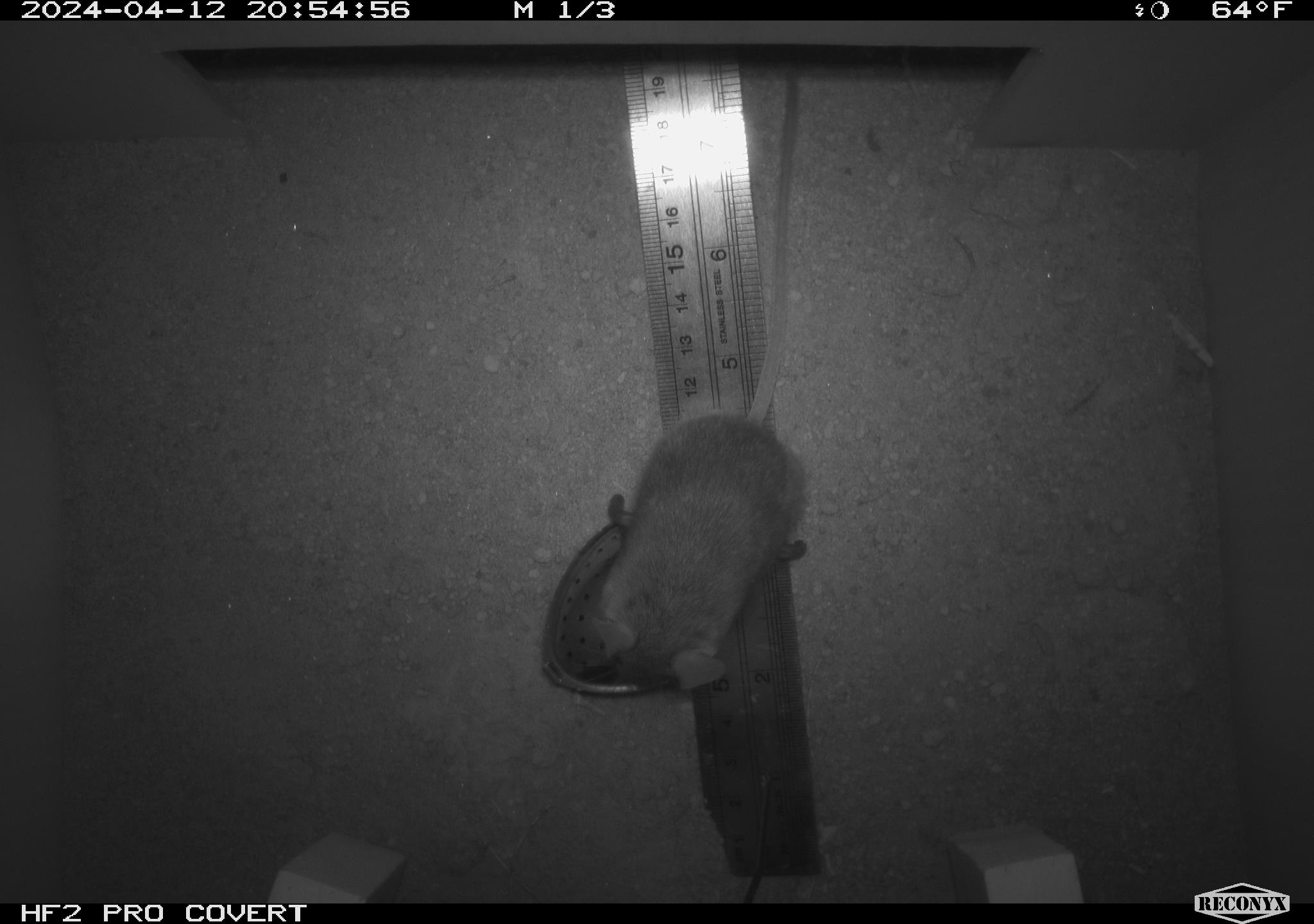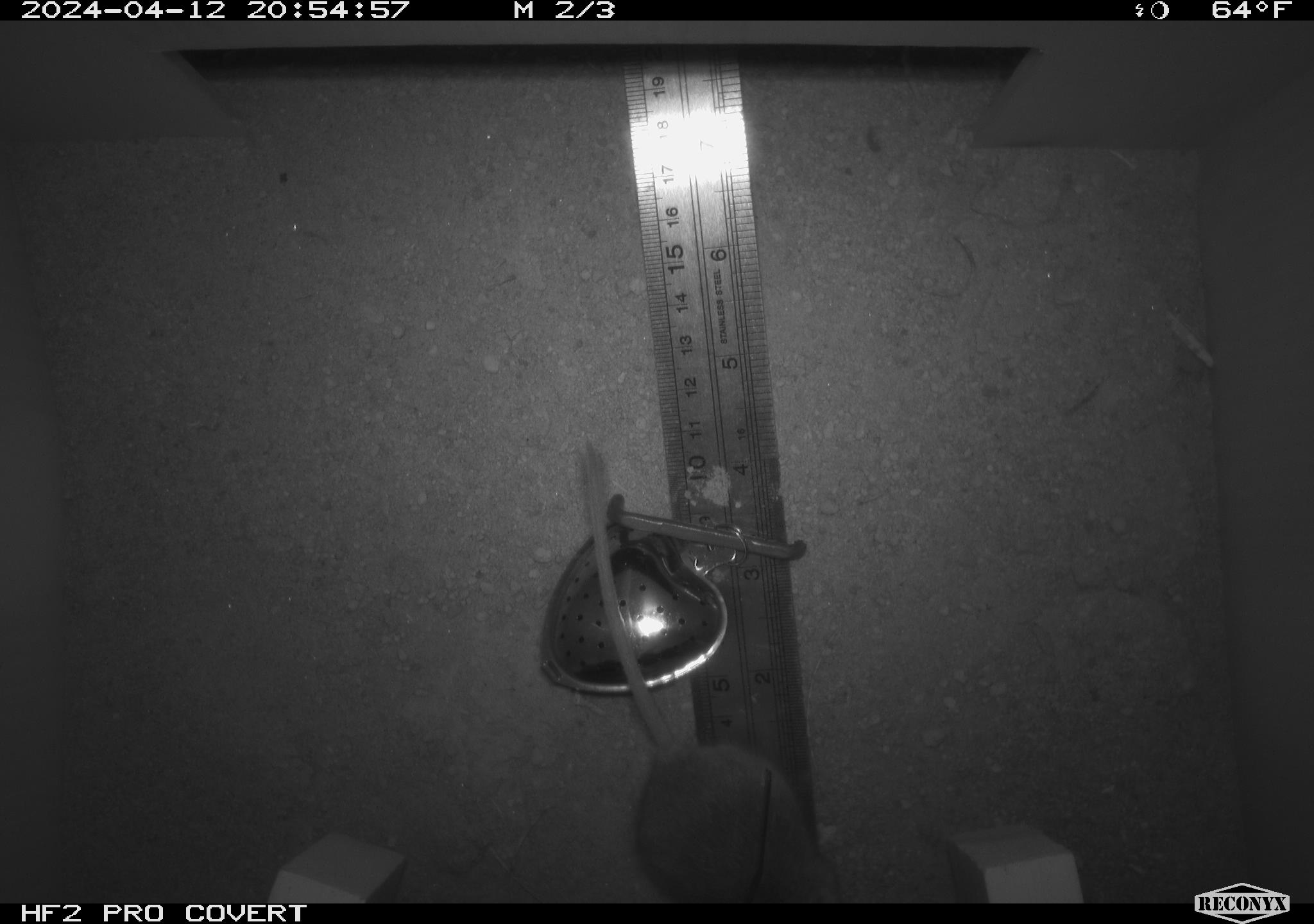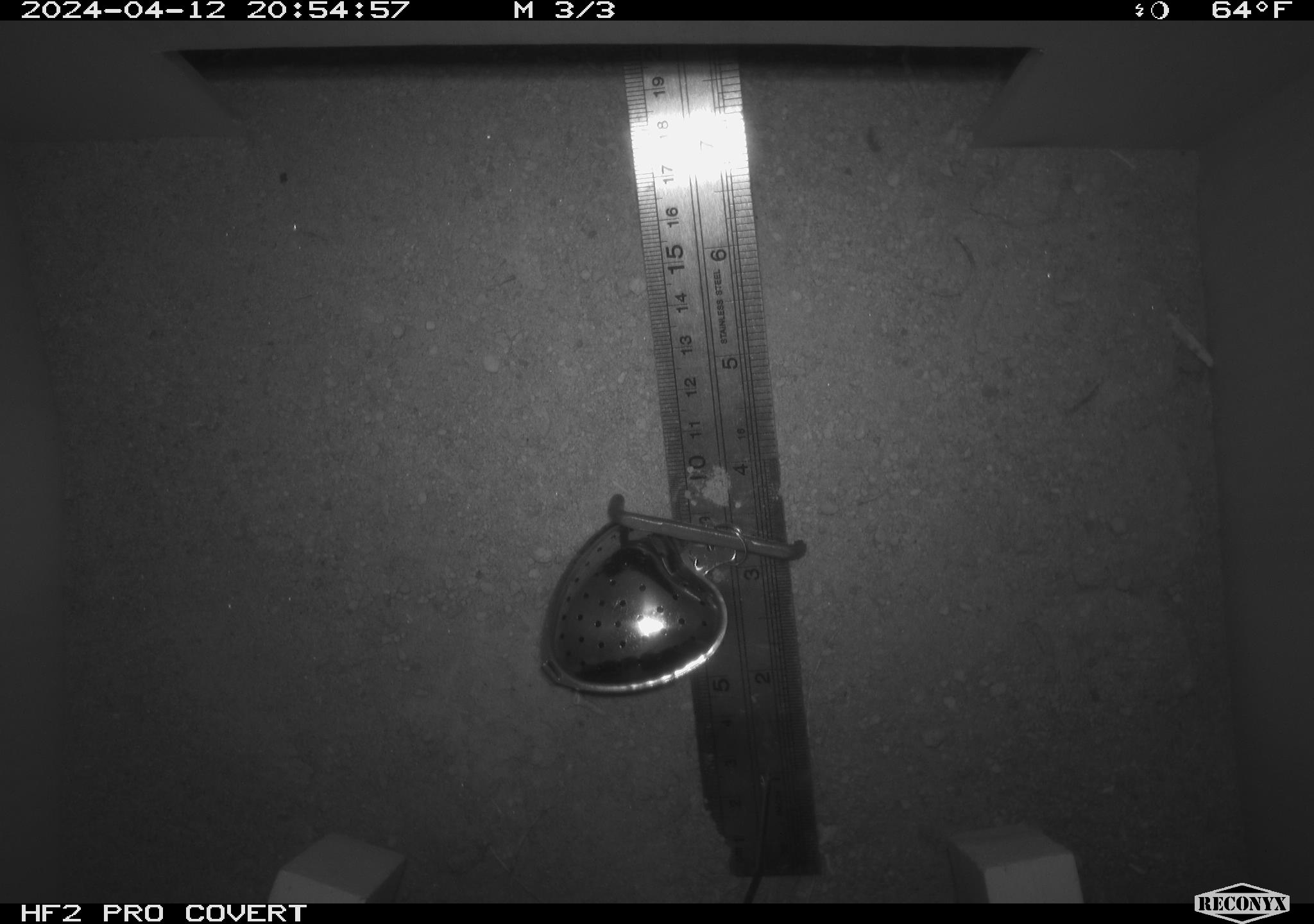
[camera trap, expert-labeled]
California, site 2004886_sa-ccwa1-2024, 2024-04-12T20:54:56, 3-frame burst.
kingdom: Animalia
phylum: Chordata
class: Mammalia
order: Rodentia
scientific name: Rodentia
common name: mouse species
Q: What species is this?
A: Mouse species (Rodentia).